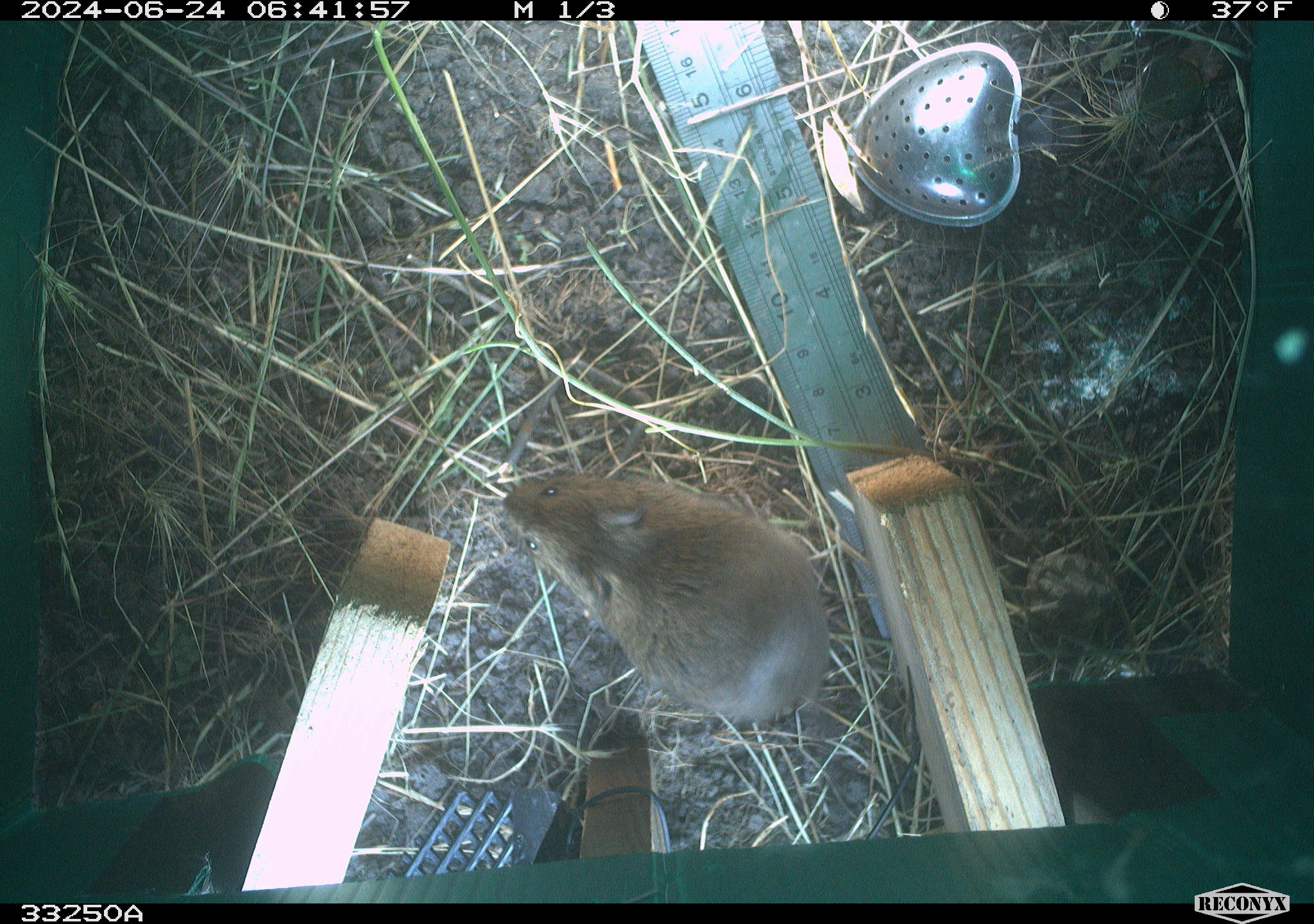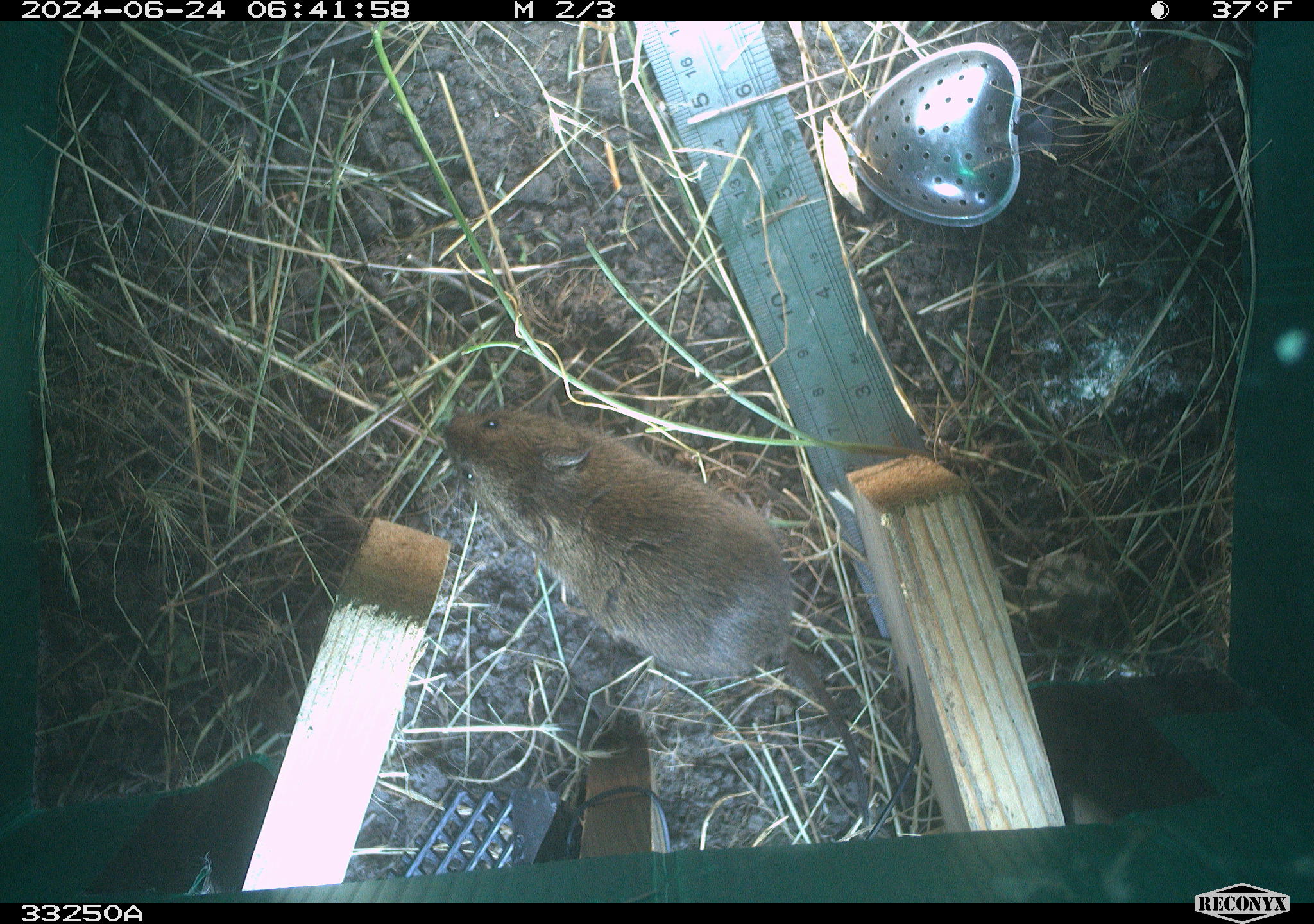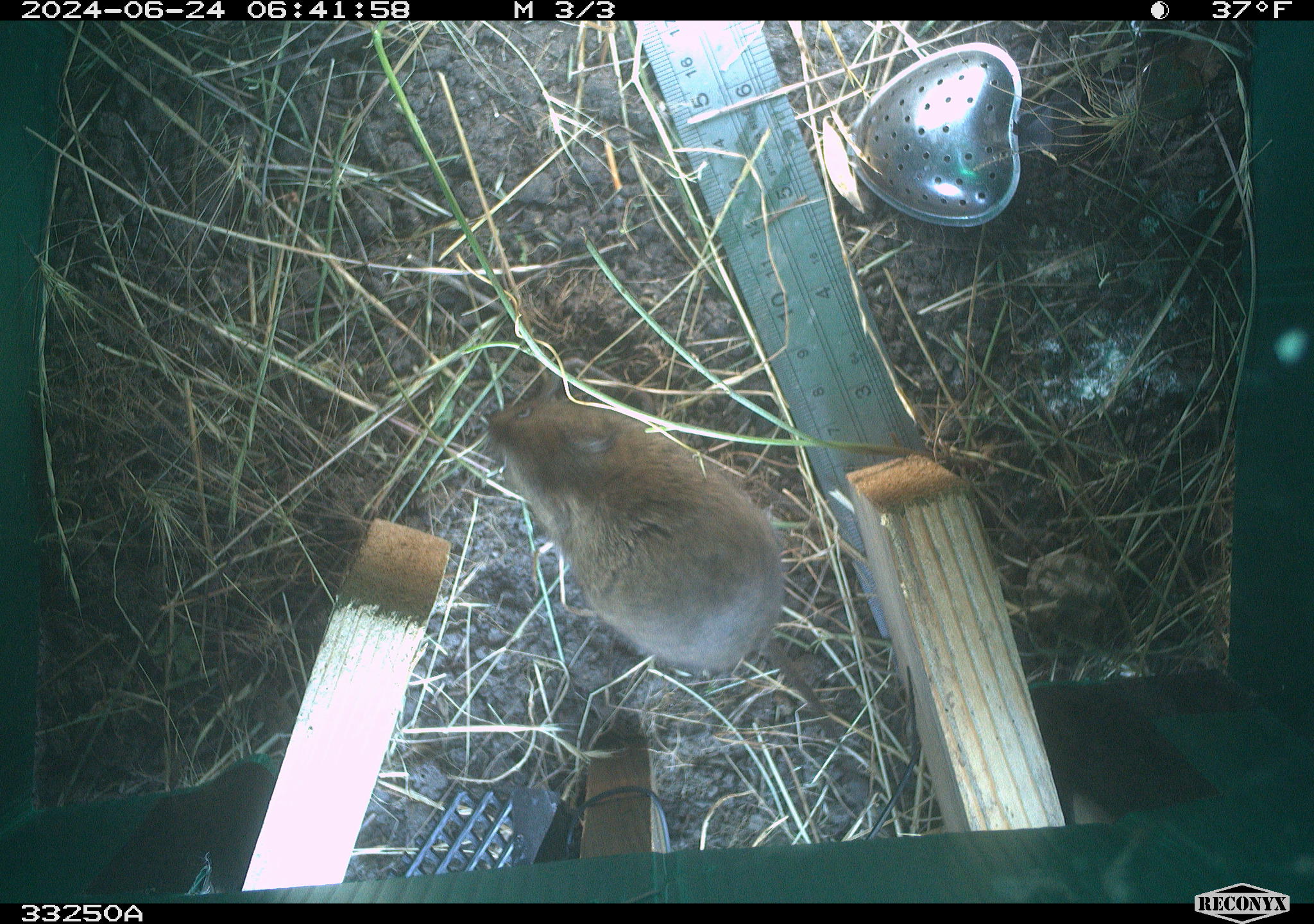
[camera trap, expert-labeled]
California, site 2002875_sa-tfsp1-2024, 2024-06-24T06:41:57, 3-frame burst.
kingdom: Animalia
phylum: Chordata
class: Mammalia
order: Rodentia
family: Cricetidae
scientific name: Arvicolinae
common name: voles, lemmings, and muskrats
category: arvicolinae subfamily